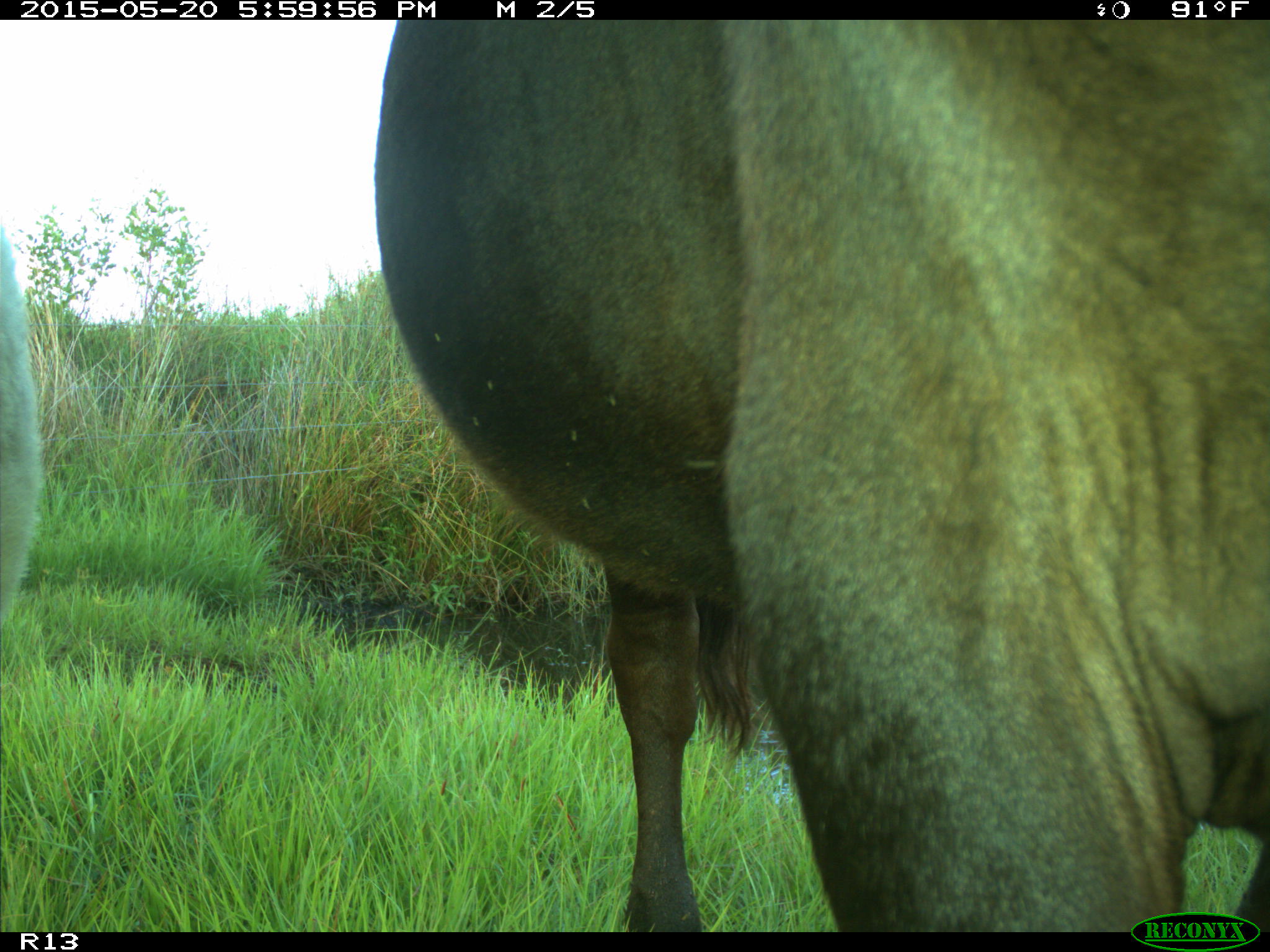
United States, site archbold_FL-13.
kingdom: Animalia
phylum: Chordata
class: Mammalia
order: Artiodactyla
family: Bovidae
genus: Bos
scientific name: Bos taurus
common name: domestic cow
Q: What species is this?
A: Bos taurus (domestic cow).